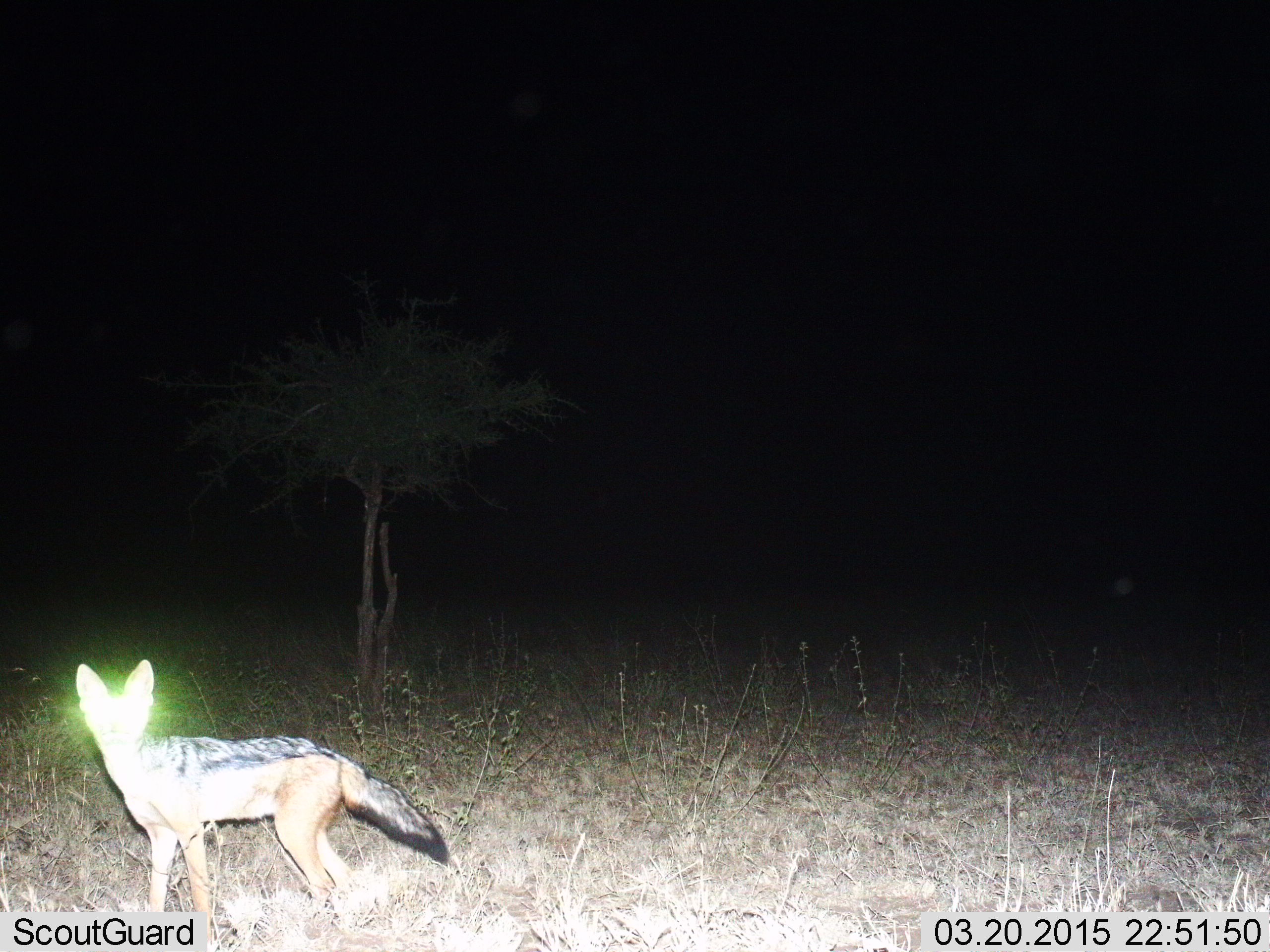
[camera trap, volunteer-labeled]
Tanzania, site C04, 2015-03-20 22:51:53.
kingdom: Animalia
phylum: Chordata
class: Mammalia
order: Carnivora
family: Canidae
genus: Lupulella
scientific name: Lupulella mesomelas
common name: black-backed jackal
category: jackal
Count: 1.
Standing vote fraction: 90%.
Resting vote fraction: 10%.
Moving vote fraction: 10%.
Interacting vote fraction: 0%.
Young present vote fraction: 0%.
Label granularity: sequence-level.